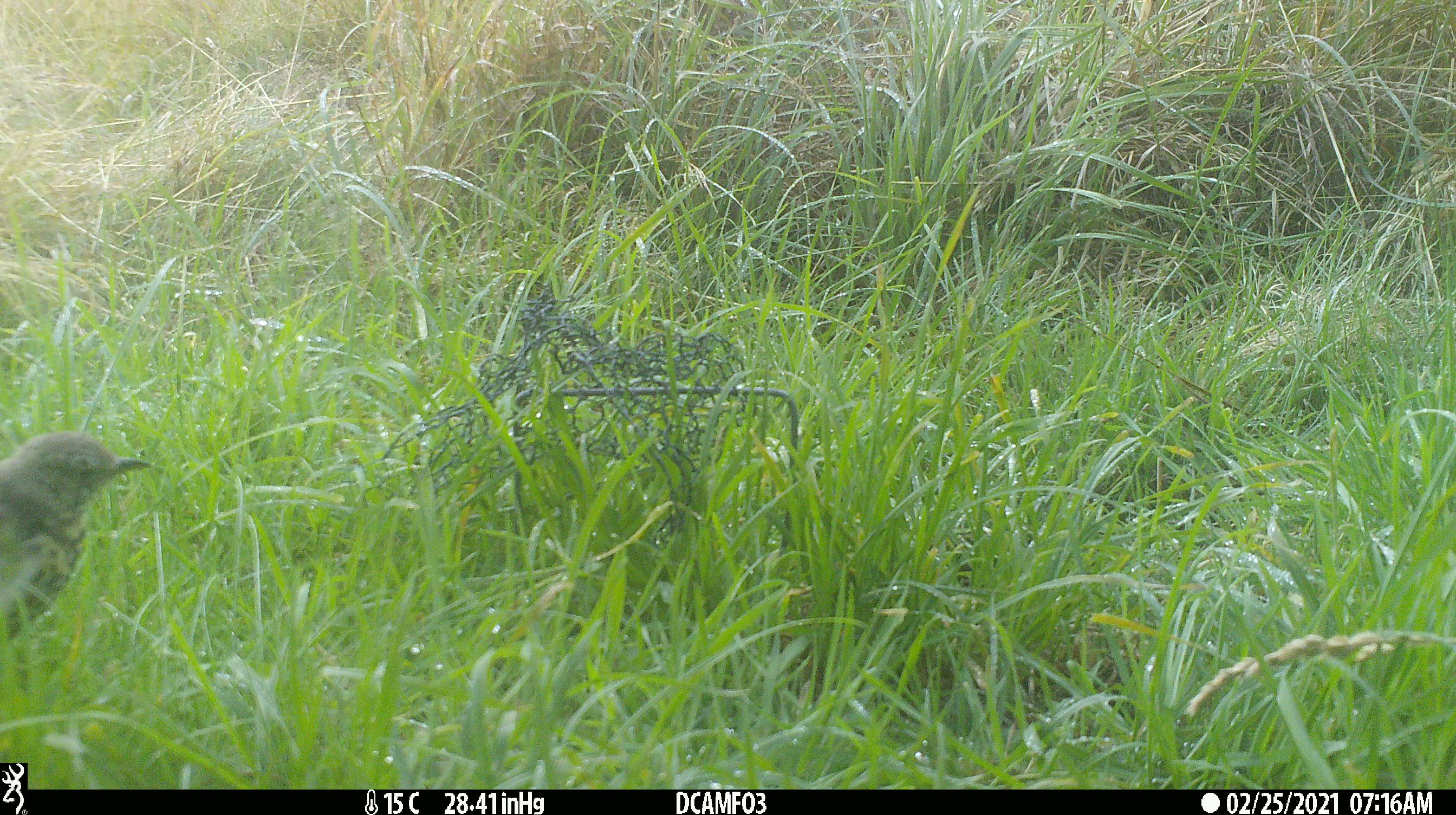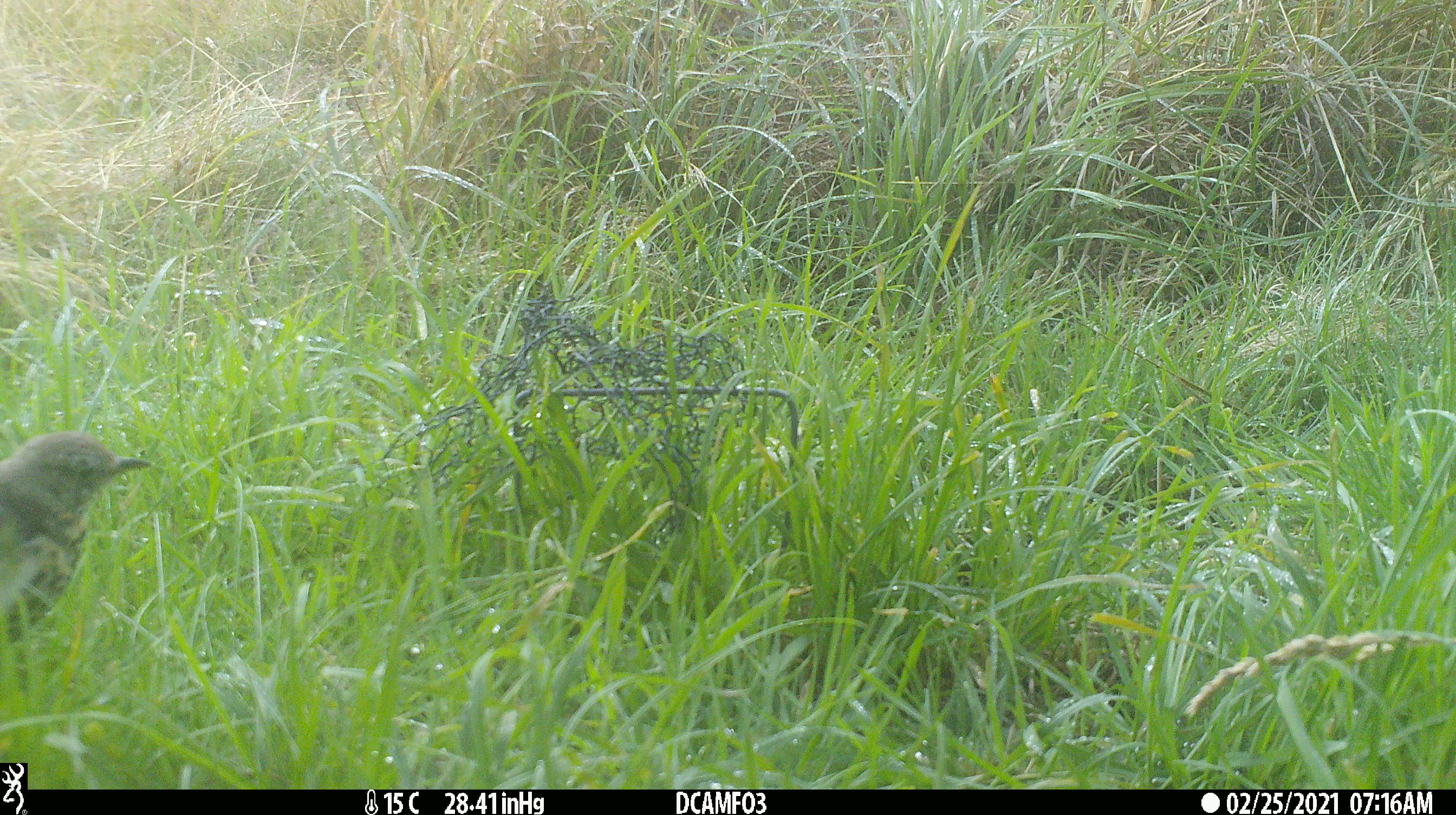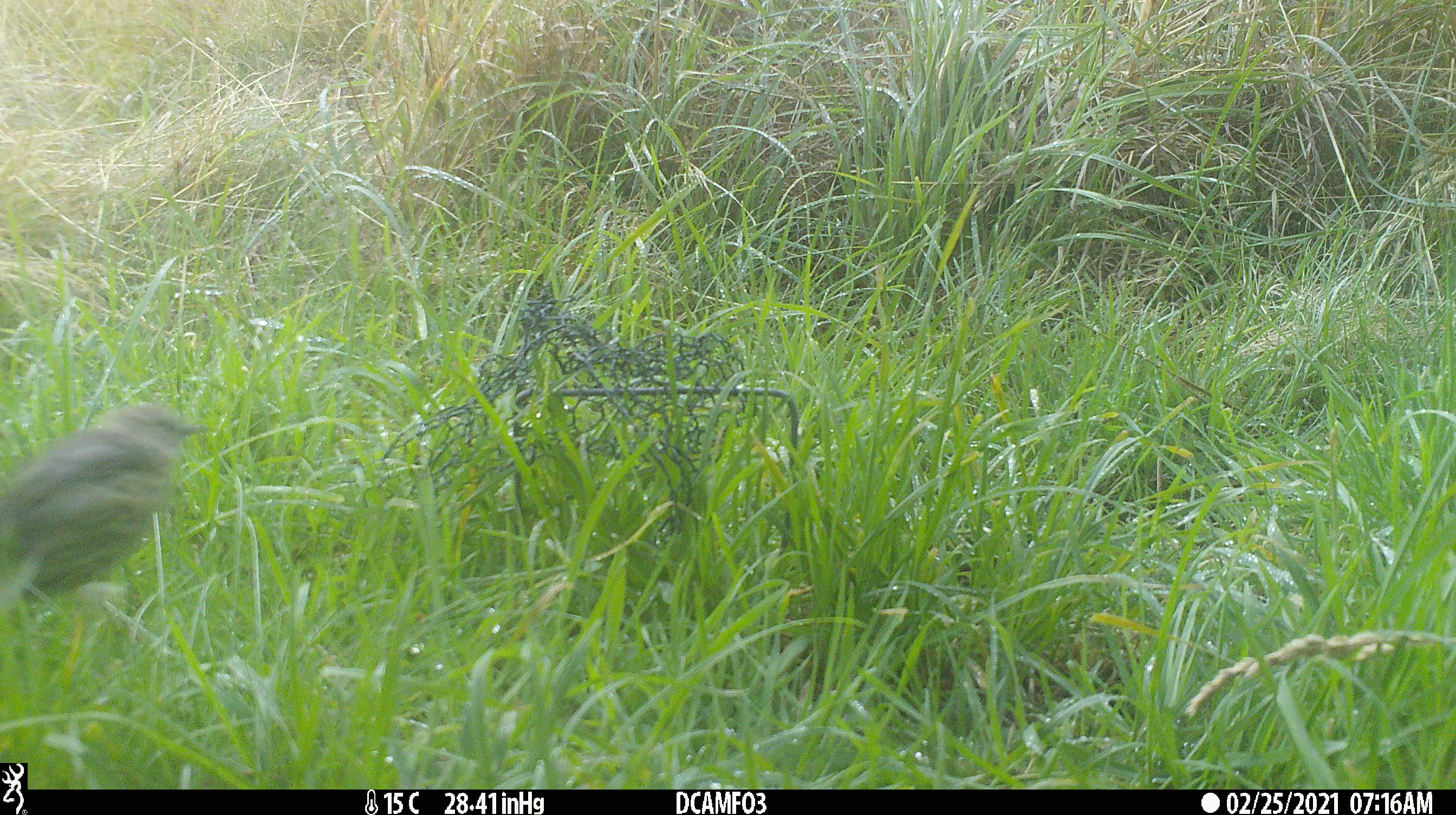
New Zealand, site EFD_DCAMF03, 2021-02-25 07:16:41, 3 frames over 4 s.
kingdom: Animalia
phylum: Chordata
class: Aves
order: Passeriformes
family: Turdidae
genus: Turdus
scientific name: Turdus philomelos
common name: song thrush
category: thrush